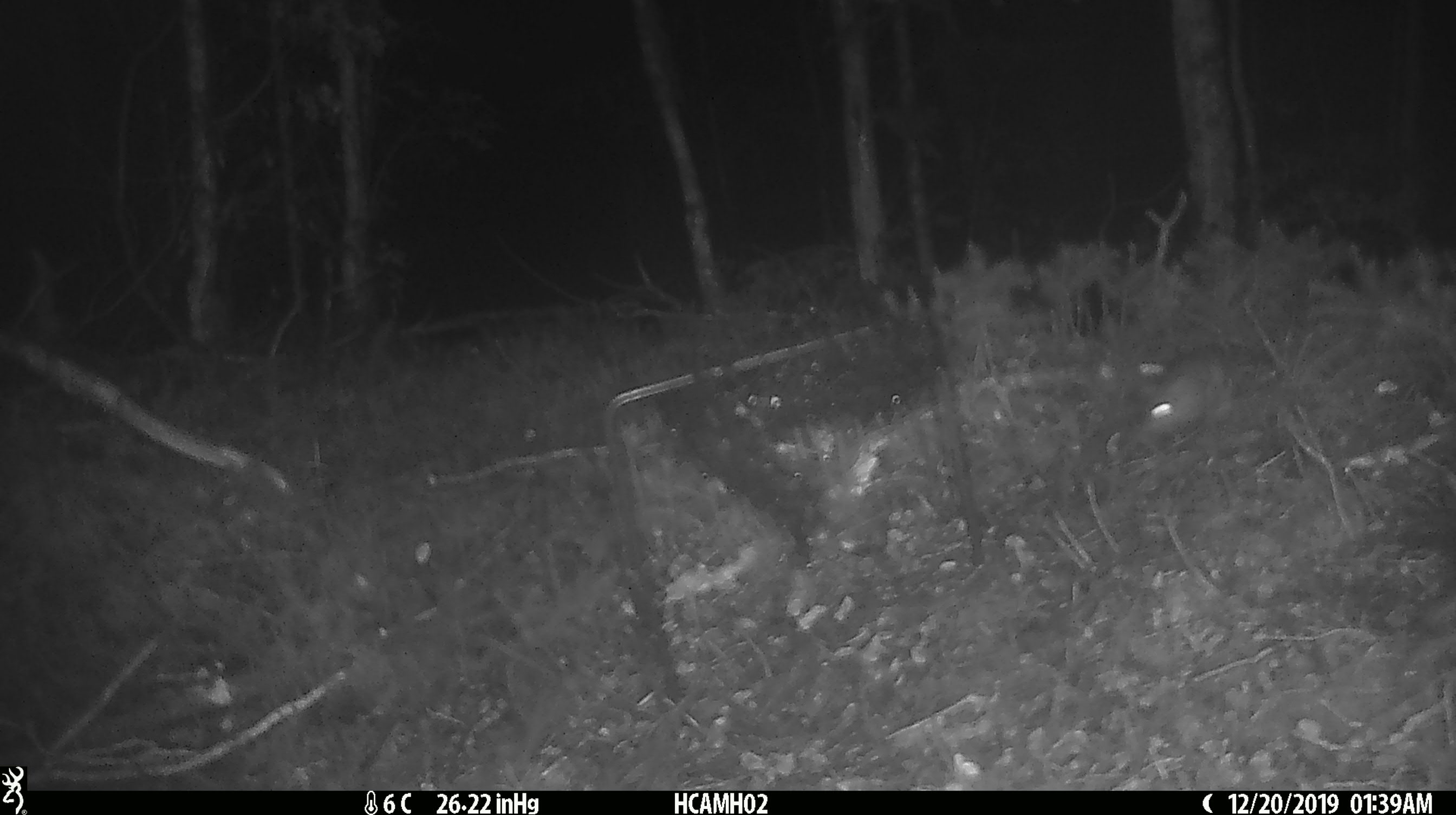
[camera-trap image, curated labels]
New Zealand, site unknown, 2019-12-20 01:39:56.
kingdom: Animalia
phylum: Chordata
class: Mammalia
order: Rodentia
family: Muridae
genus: Mus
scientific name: Mus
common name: mouse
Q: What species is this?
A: Mouse (Mus).